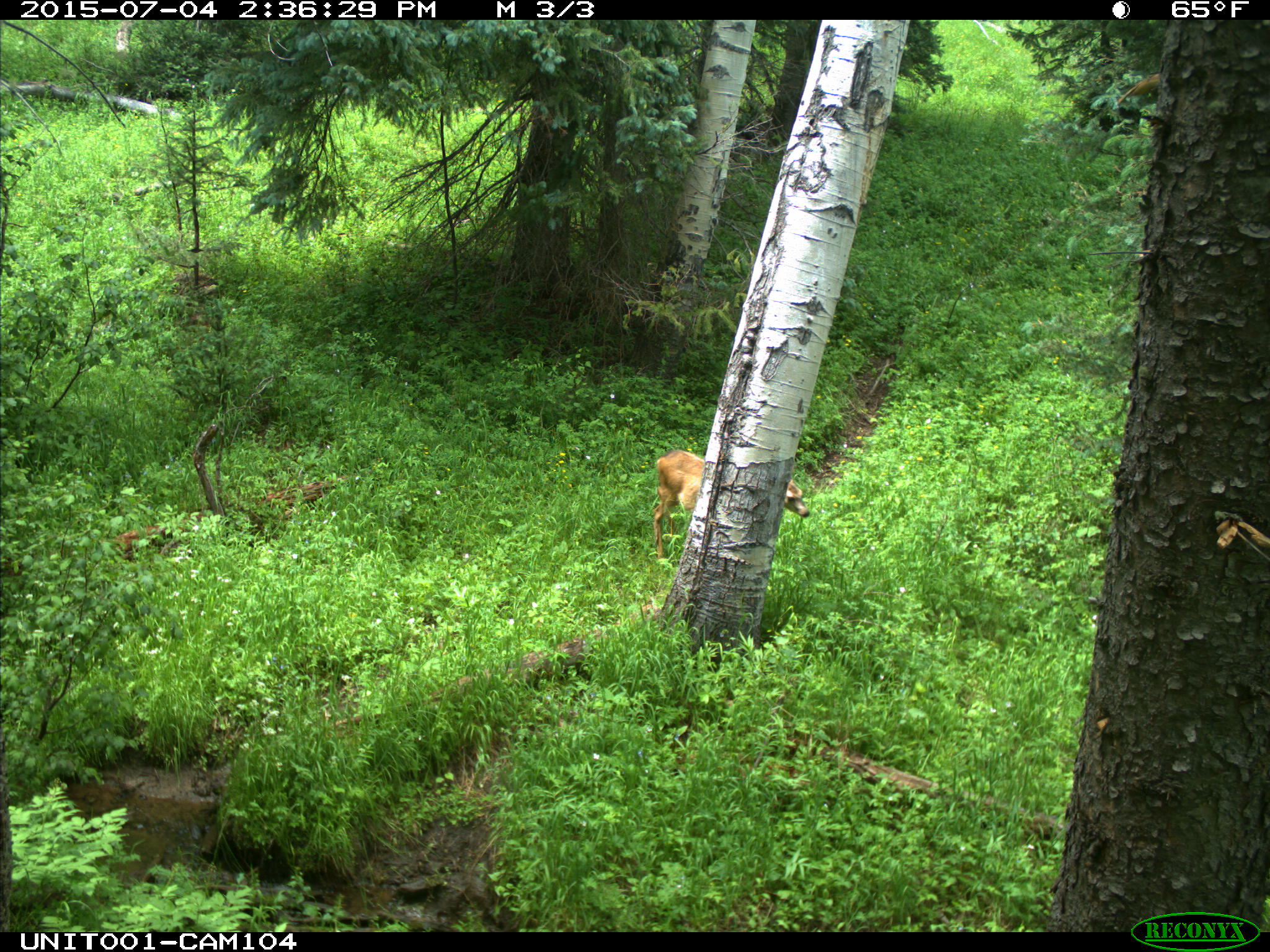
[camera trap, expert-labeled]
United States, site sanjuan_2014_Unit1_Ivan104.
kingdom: Animalia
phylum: Chordata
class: Mammalia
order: Artiodactyla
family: Cervidae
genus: Odocoileus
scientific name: Odocoileus hemionus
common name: mule deer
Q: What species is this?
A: Odocoileus hemionus (mule deer).